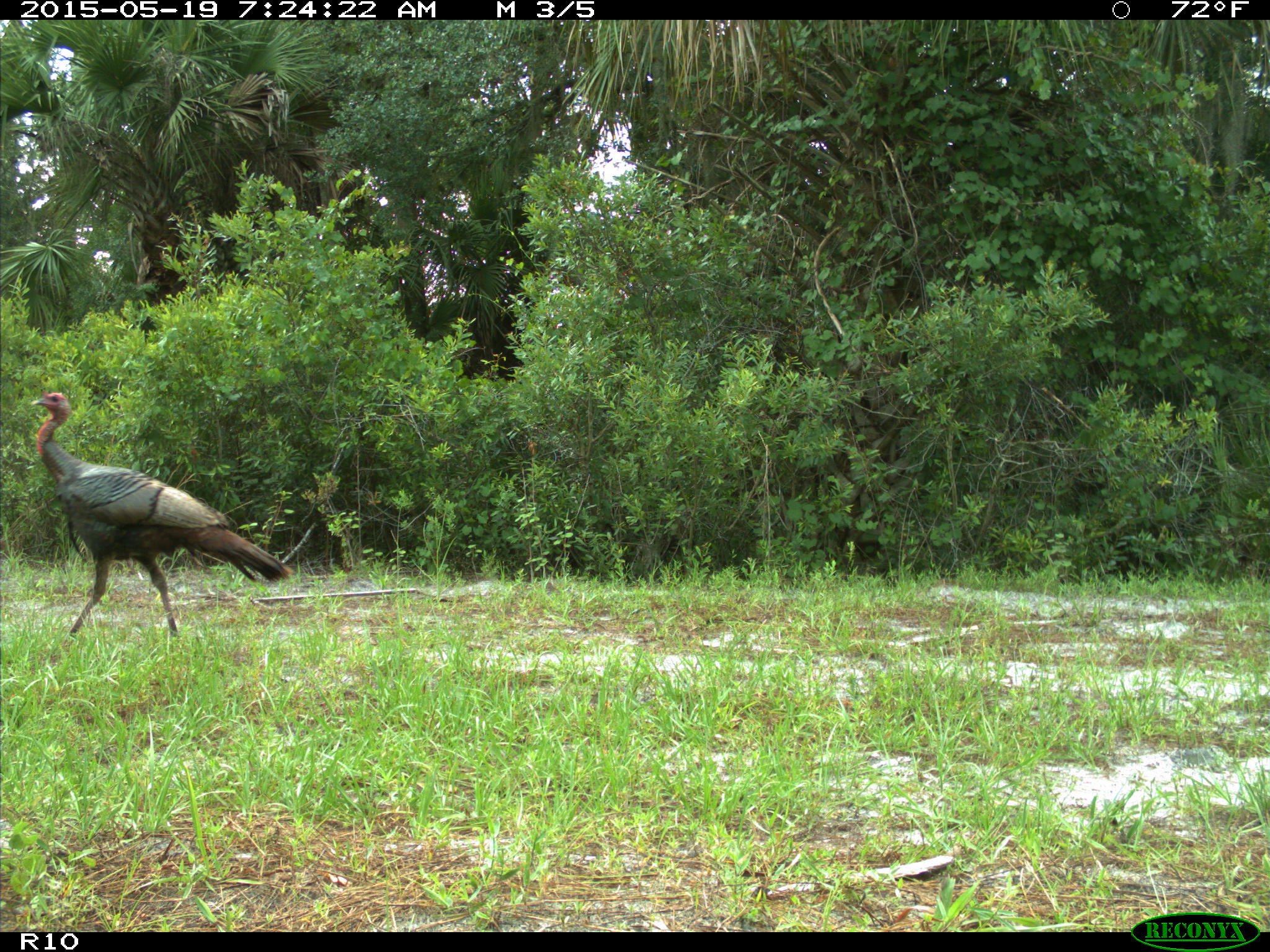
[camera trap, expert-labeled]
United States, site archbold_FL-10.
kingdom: Animalia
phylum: Chordata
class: Aves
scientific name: Aves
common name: birds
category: unidentified bird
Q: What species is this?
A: Unidentified bird (birds) (Aves).